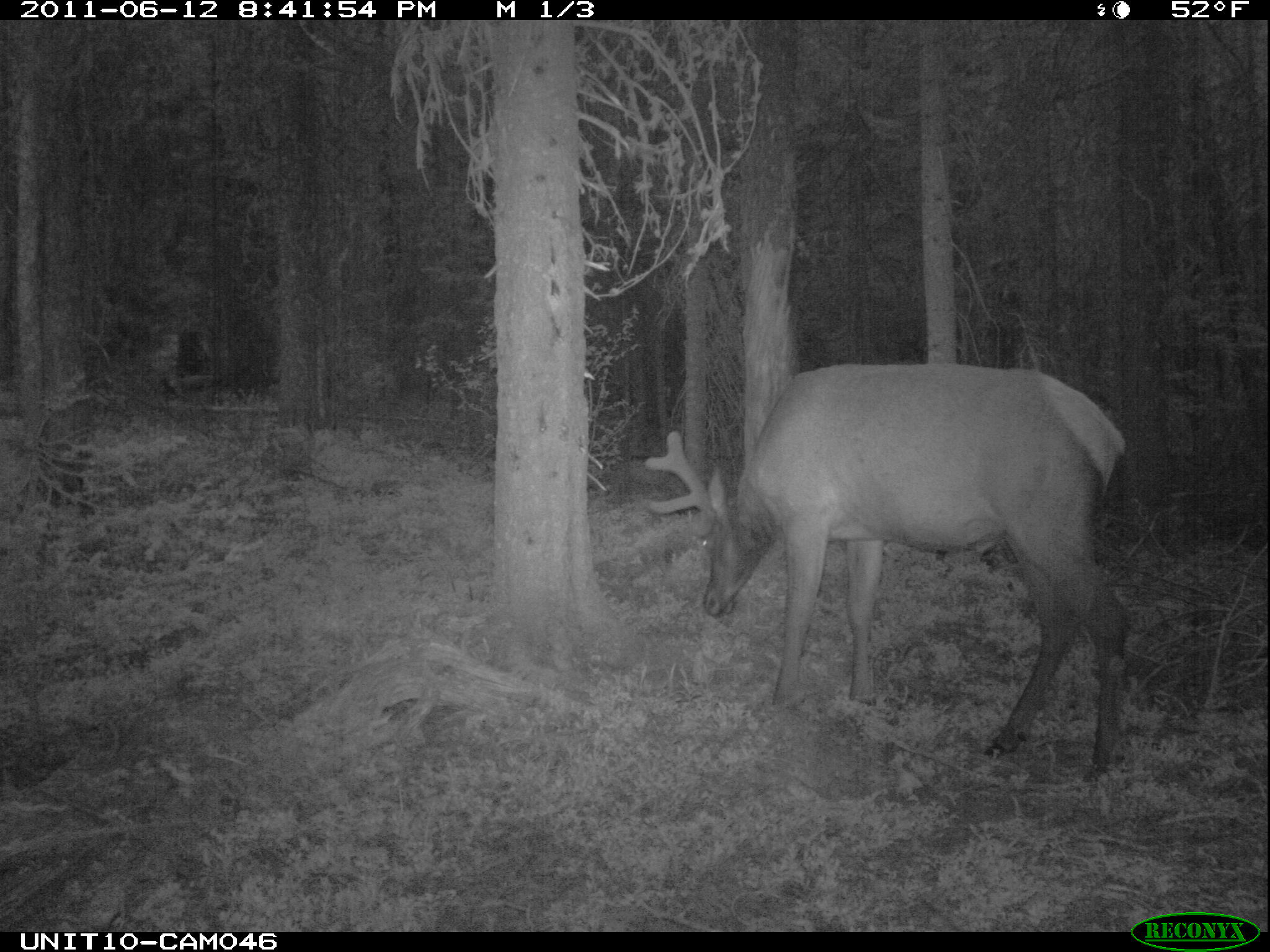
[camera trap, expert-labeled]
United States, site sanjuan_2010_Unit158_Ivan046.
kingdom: Animalia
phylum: Chordata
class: Mammalia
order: Artiodactyla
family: Cervidae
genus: Cervus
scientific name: Cervus elaphus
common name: red deer